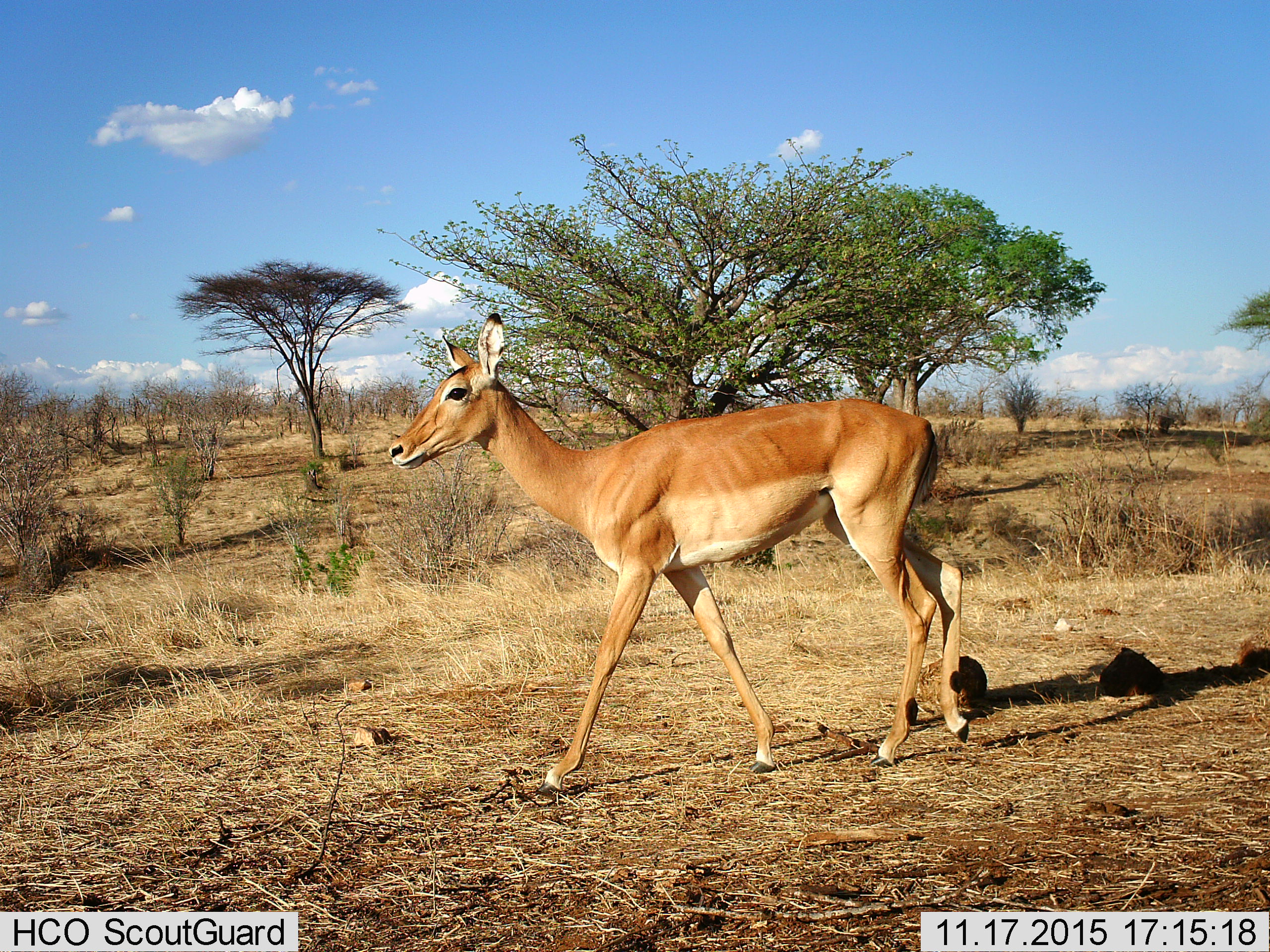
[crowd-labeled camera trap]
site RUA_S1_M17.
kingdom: Animalia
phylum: Chordata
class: Mammalia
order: Artiodactyla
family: Bovidae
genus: Aepyceros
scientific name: Aepyceros melampus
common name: impala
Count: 1.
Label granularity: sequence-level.